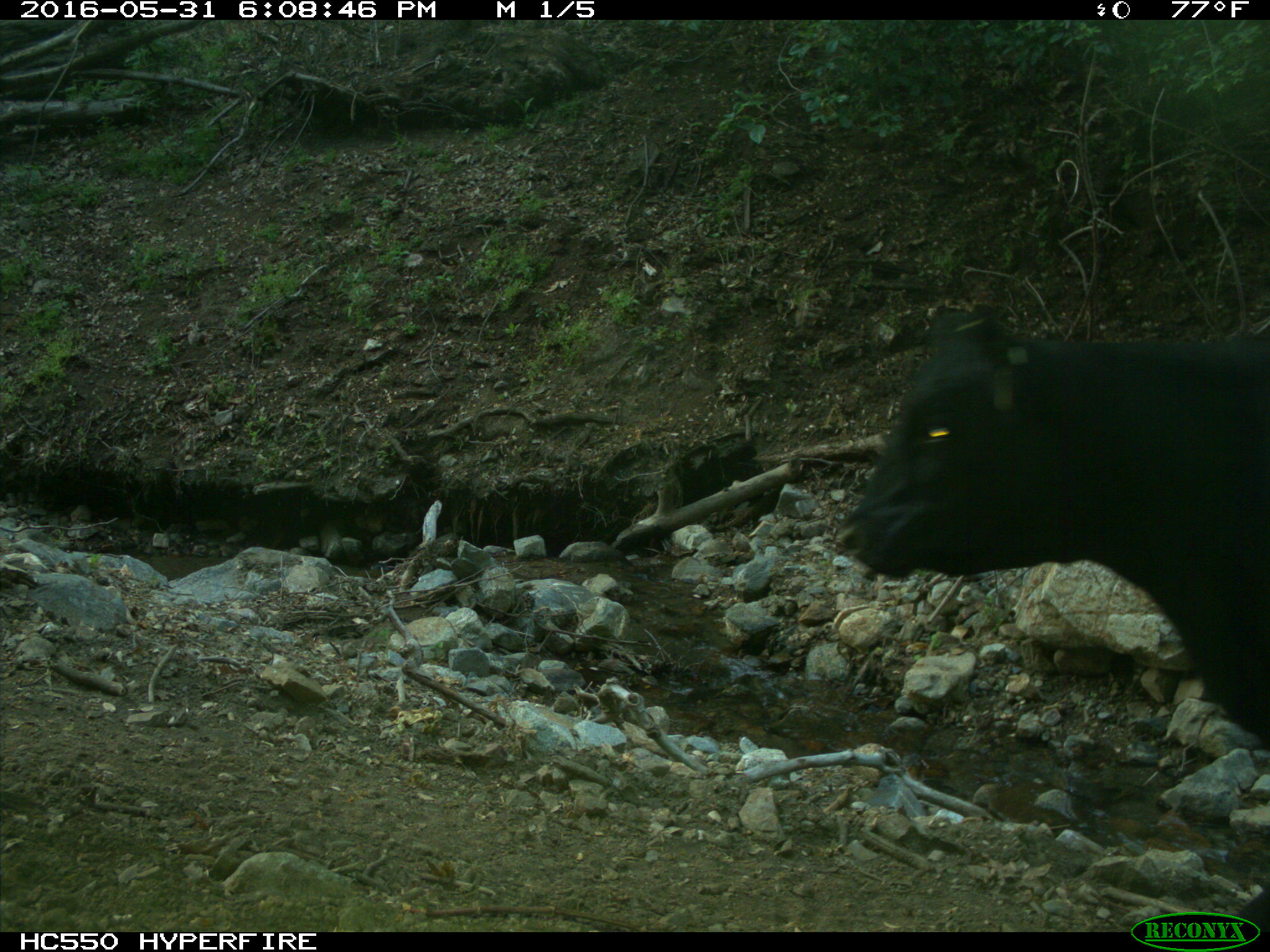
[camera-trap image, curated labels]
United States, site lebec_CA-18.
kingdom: Animalia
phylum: Chordata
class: Mammalia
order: Artiodactyla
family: Bovidae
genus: Bos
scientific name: Bos taurus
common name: domestic cow